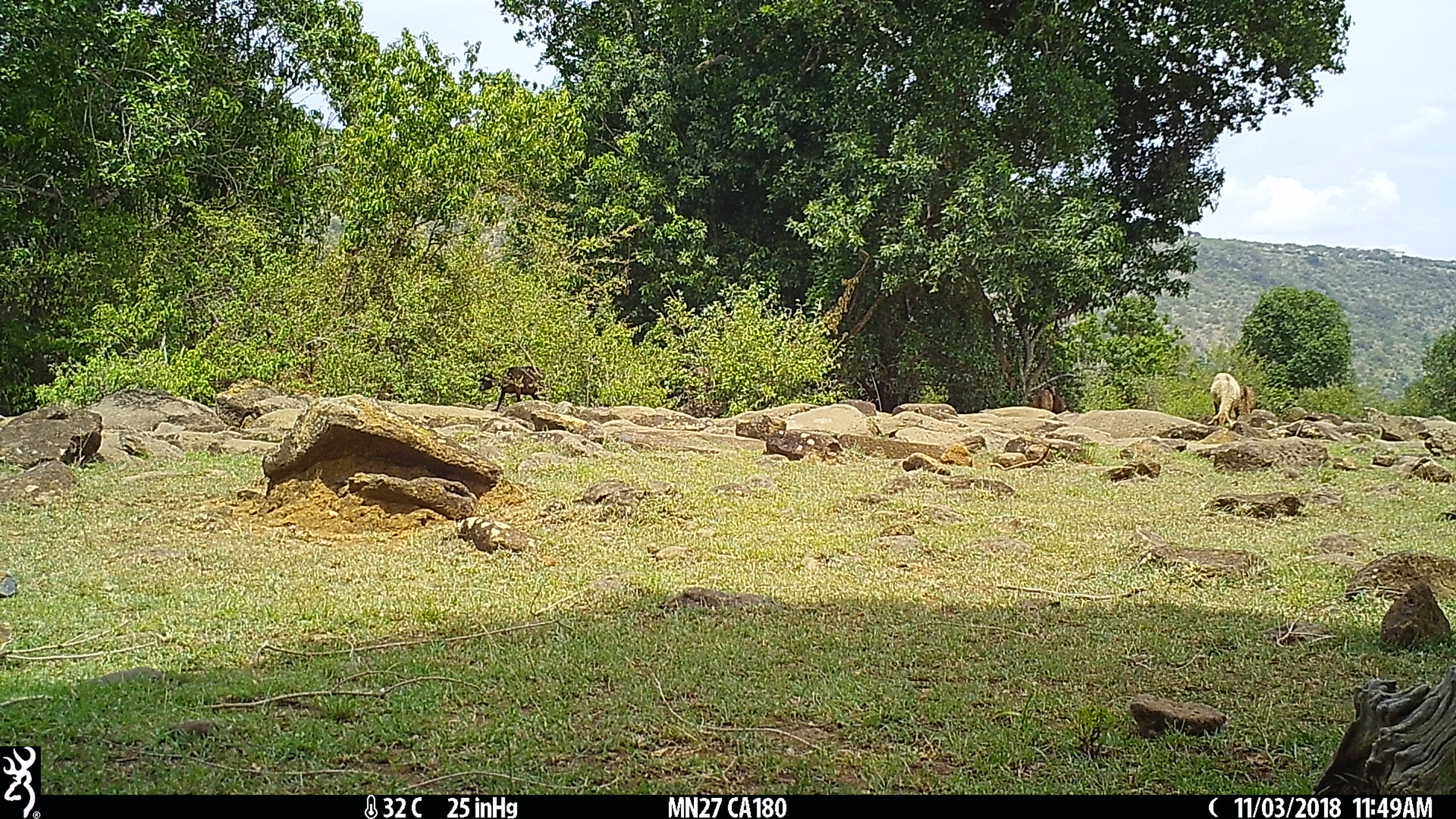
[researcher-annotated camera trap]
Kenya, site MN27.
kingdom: Animalia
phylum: Chordata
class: Mammalia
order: Artiodactyla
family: Bovidae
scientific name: Bovidae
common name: sheep or goat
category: shoat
Shoat (sheep or goat) (Bovidae).